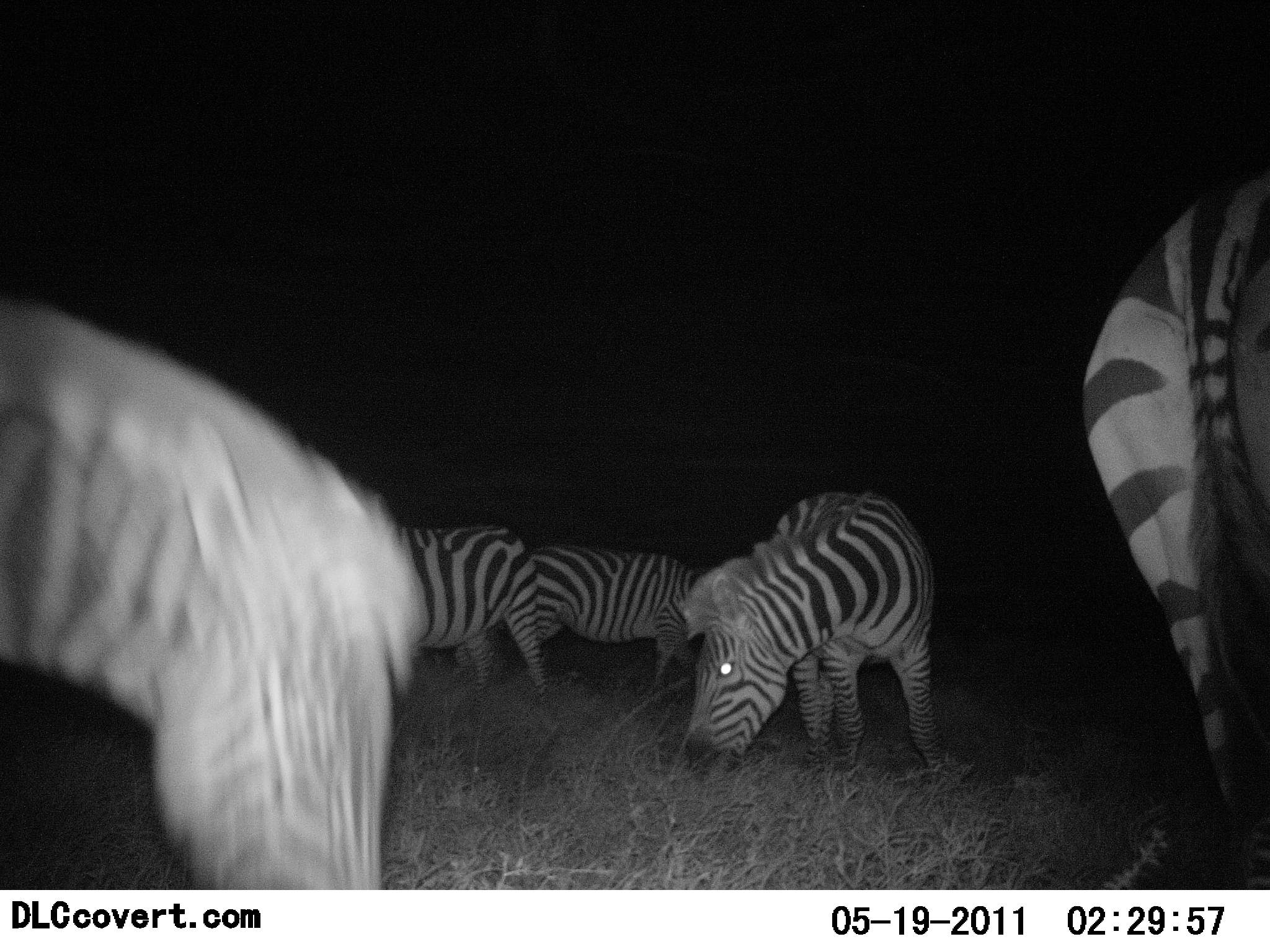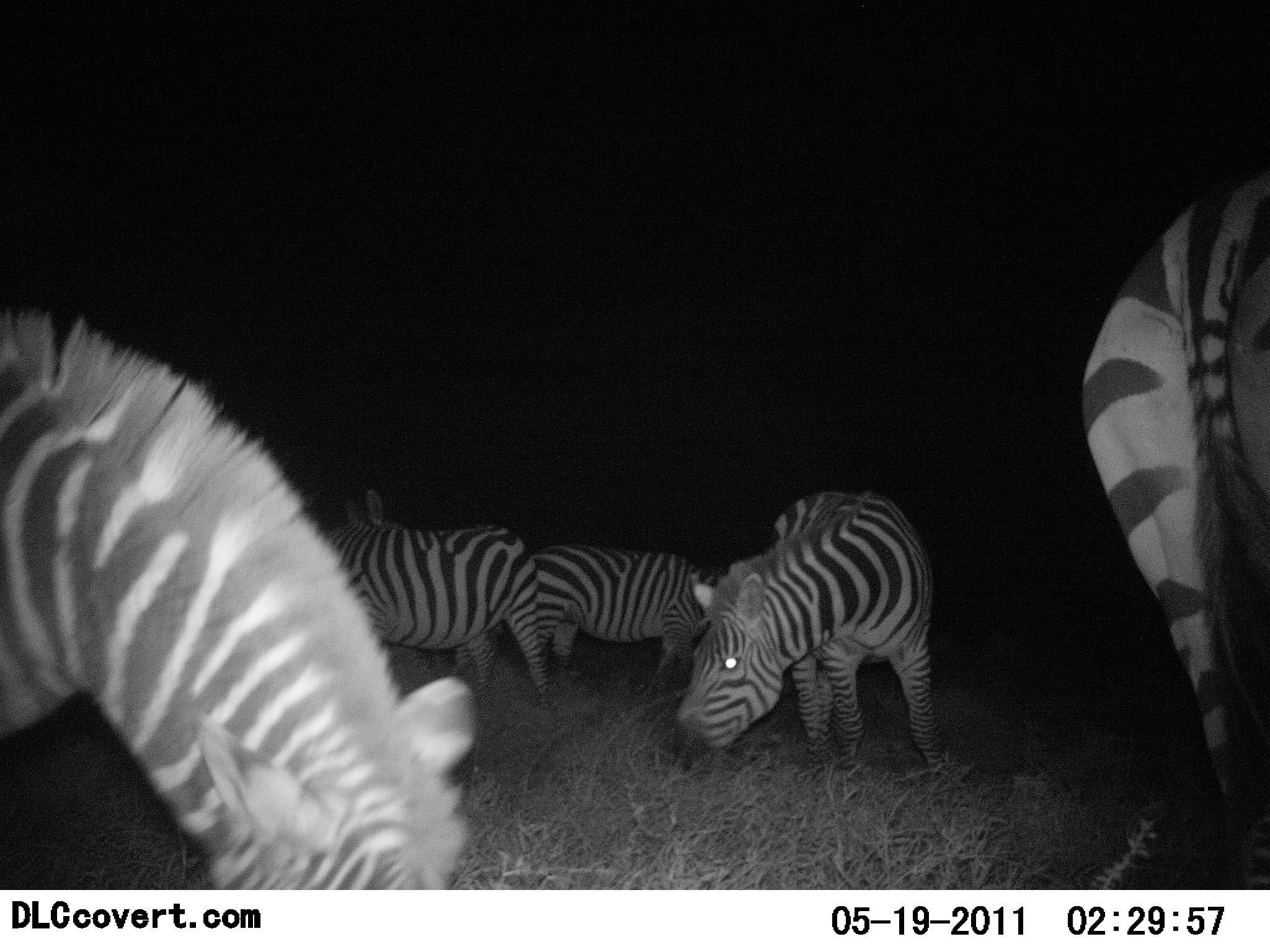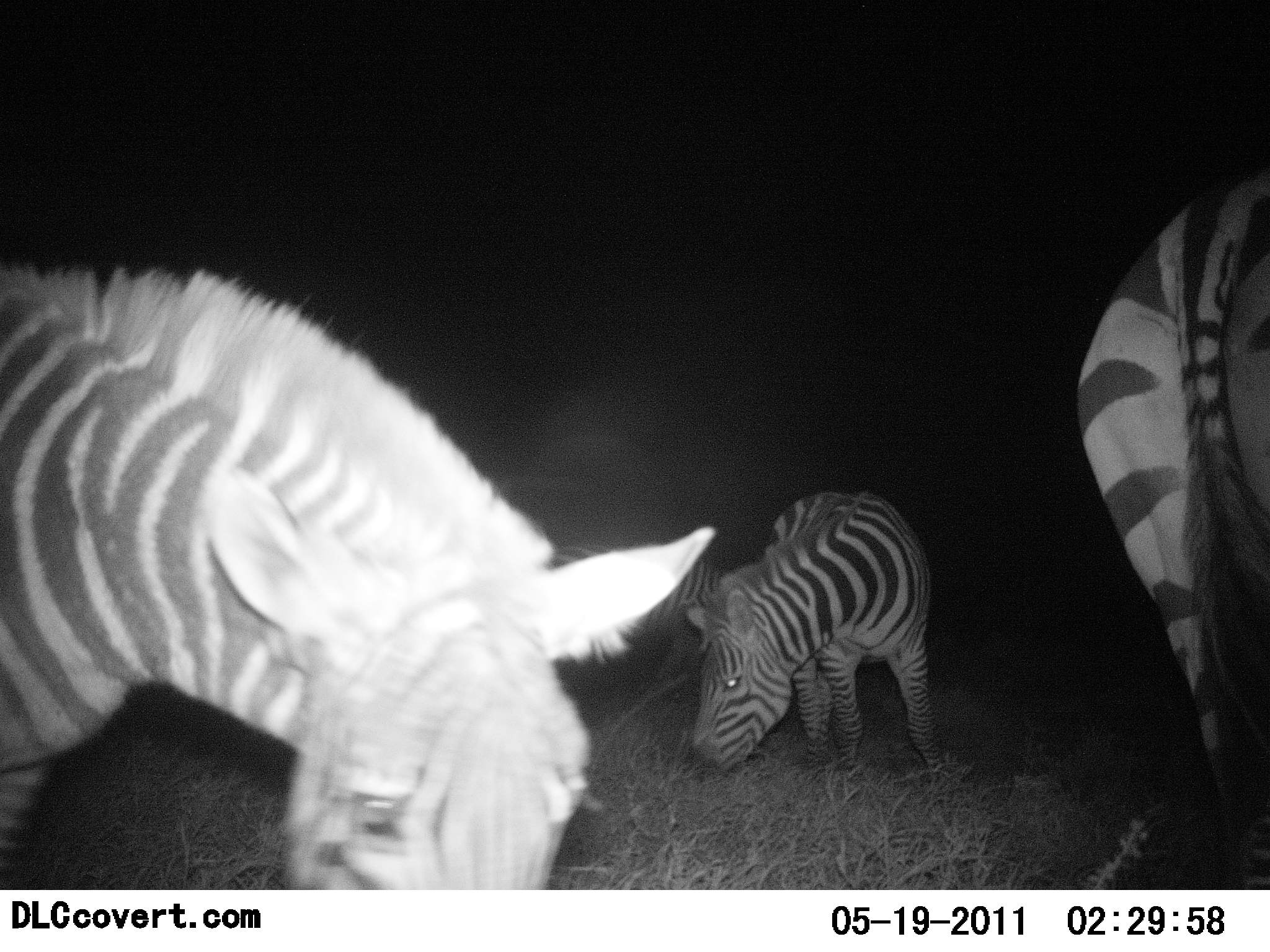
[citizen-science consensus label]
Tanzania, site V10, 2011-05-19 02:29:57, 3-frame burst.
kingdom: Animalia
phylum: Chordata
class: Mammalia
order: Perissodactyla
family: Equidae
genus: Equus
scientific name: Equus quagga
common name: plains zebra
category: zebra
Zebra (plains zebra) (Equus quagga), count 5. Behavior (volunteer vote fractions): standing 45%, resting 0%, moving 0%, interacting 0%. Young present (vote fraction): 0%. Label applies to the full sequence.